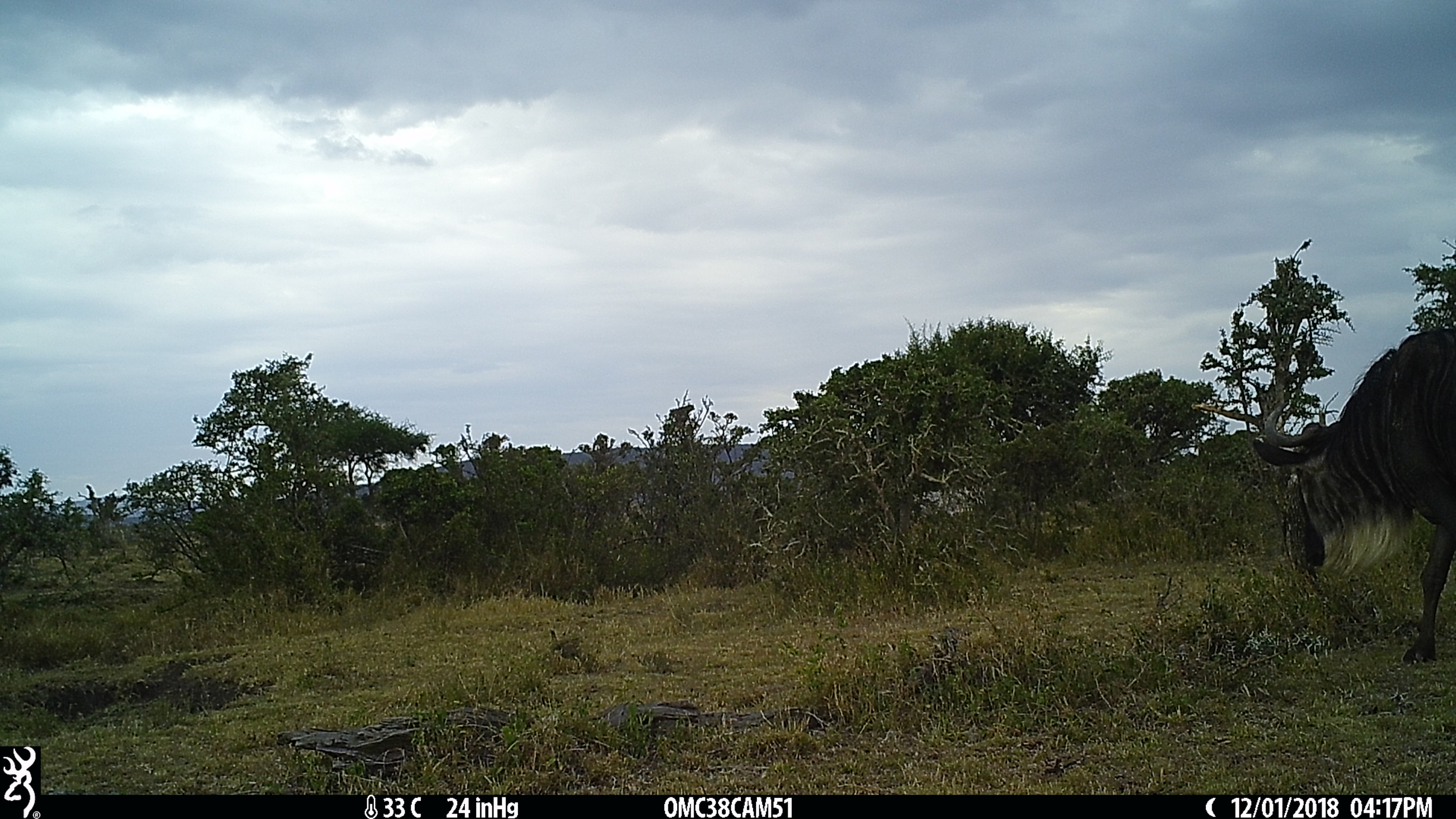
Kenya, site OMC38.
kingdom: Animalia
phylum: Chordata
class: Mammalia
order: Artiodactyla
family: Bovidae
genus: Connochaetes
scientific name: Connochaetes taurinus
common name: blue wildebeest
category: wildebeest